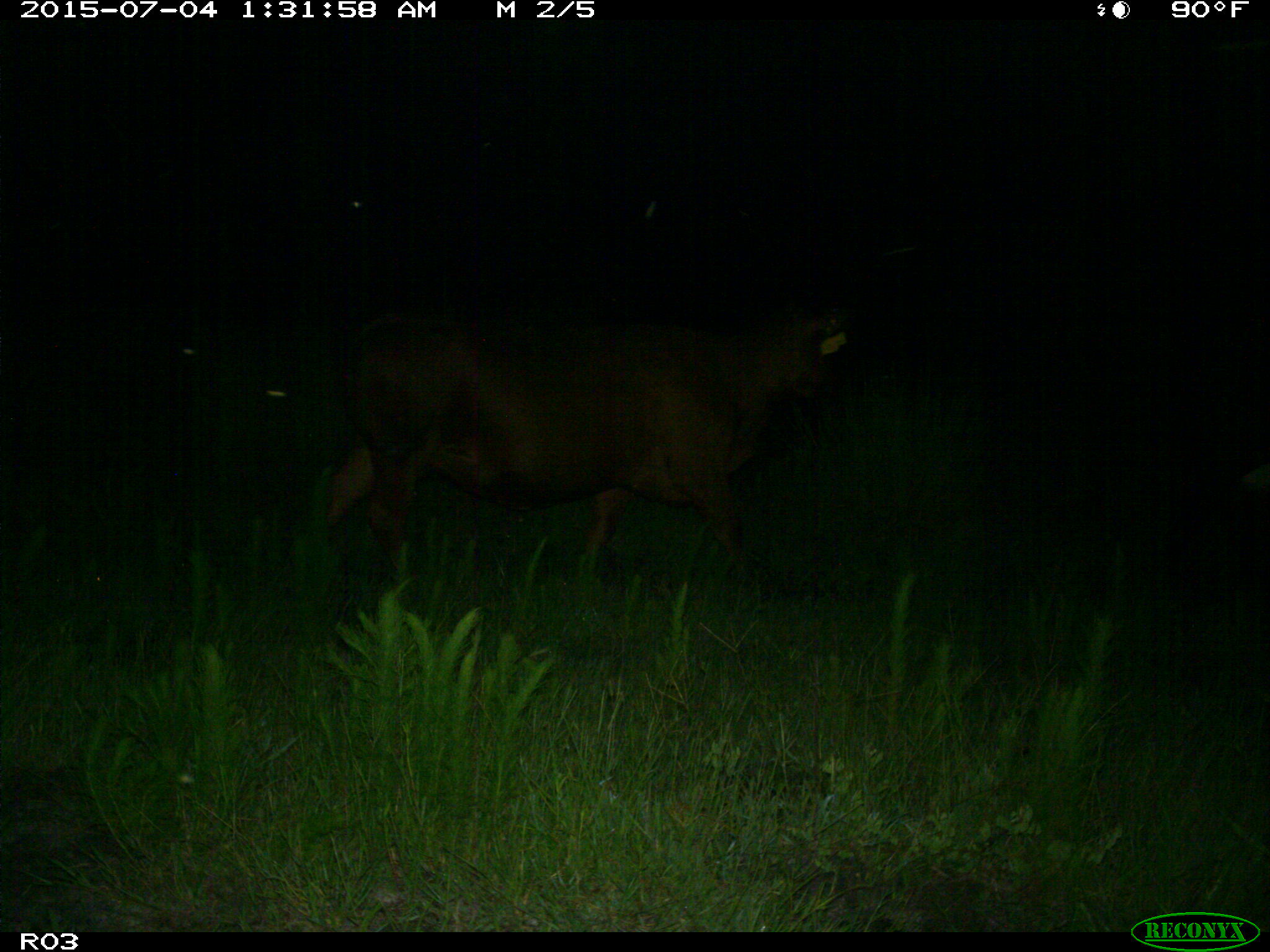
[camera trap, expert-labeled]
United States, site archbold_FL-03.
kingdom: Animalia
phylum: Chordata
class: Mammalia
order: Artiodactyla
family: Bovidae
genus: Bos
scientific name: Bos taurus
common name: domestic cow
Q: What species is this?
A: Bos taurus (domestic cow).